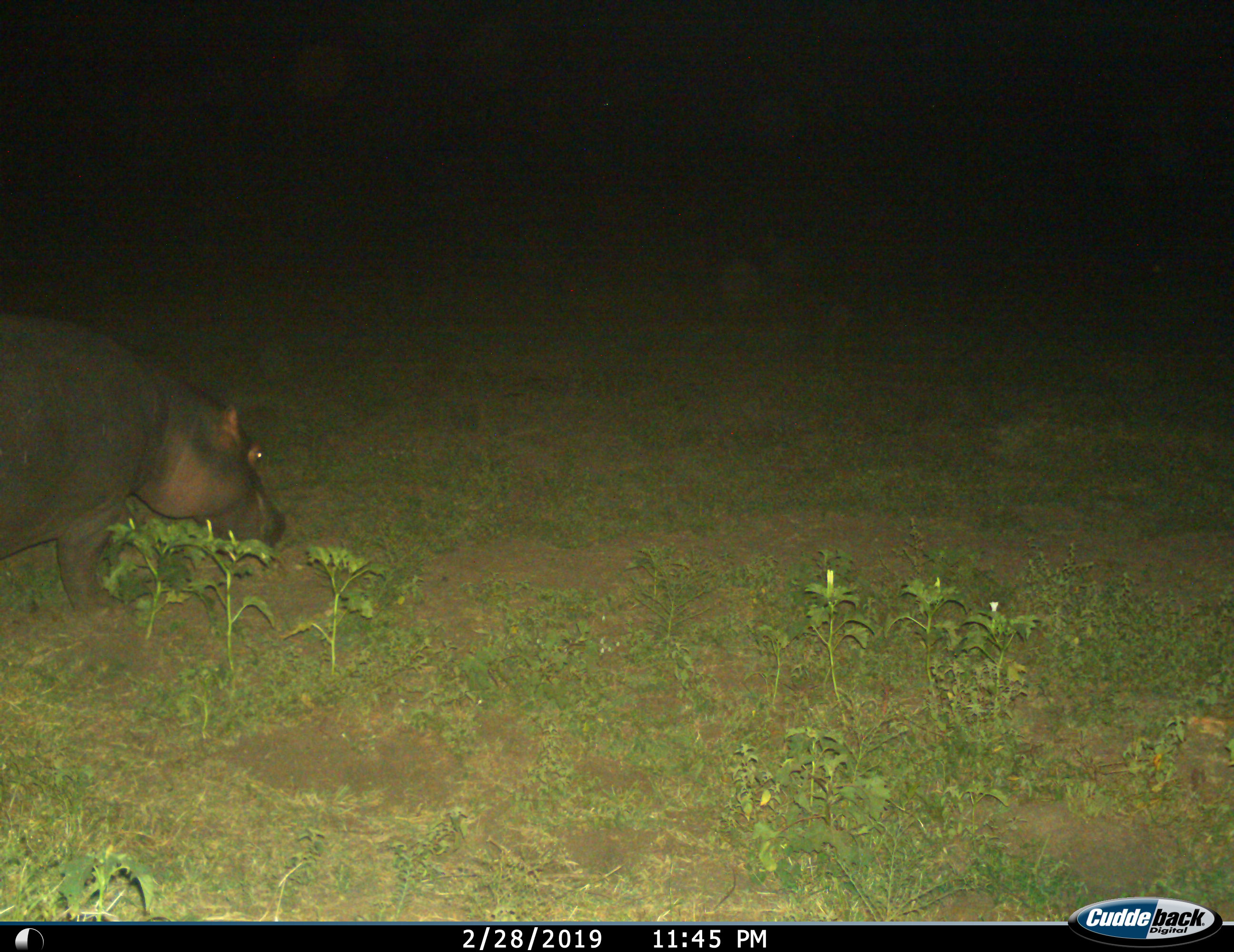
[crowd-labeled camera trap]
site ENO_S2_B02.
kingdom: Animalia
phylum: Chordata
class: Mammalia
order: Artiodactyla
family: Hippopotamidae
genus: Hippopotamus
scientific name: Hippopotamus amphibius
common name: hippopotamus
Hippopotamus (Hippopotamus amphibius), count 1. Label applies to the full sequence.